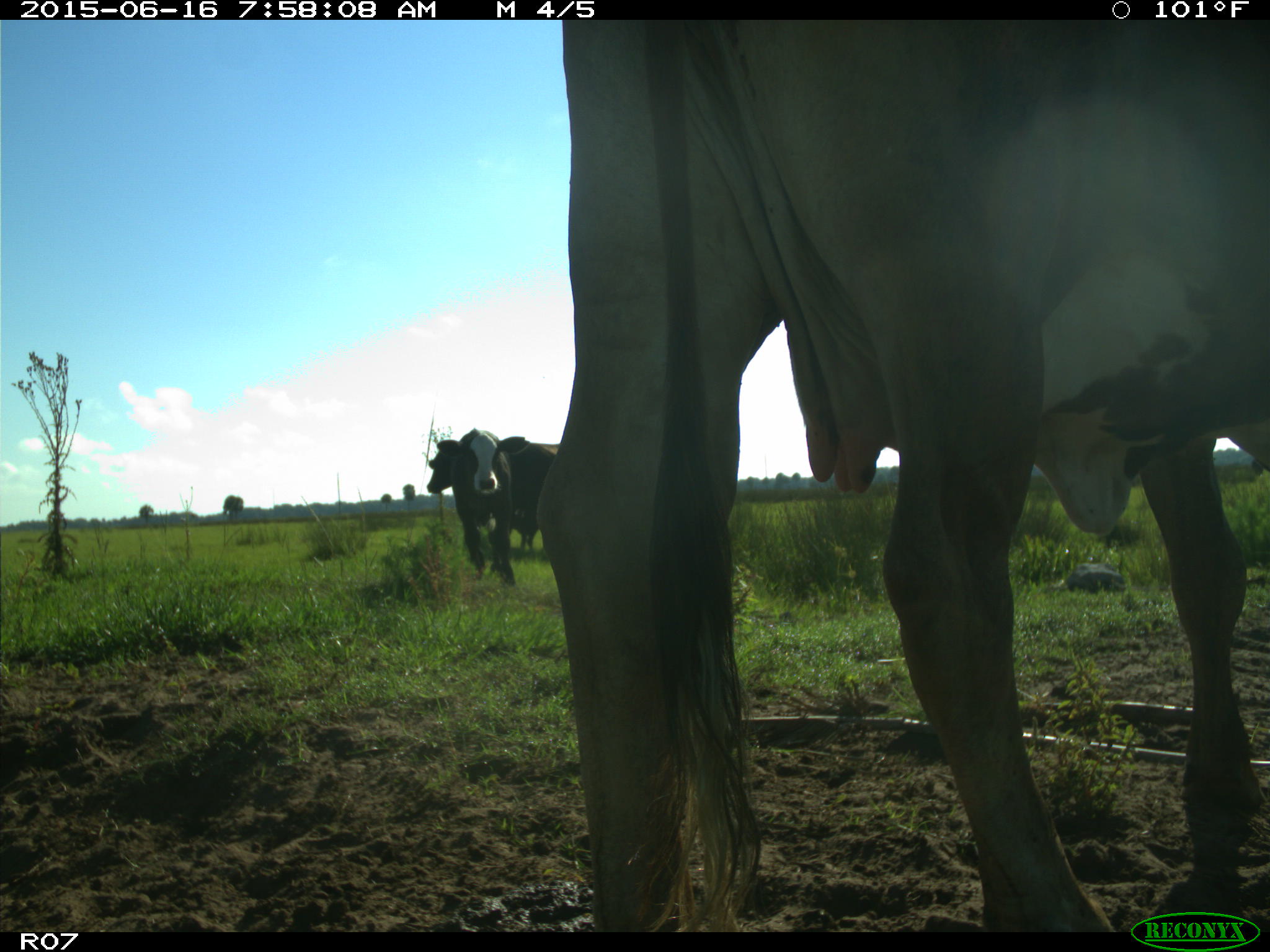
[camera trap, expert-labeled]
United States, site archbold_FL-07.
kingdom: Animalia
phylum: Chordata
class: Mammalia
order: Artiodactyla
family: Bovidae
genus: Bos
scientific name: Bos taurus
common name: domestic cow